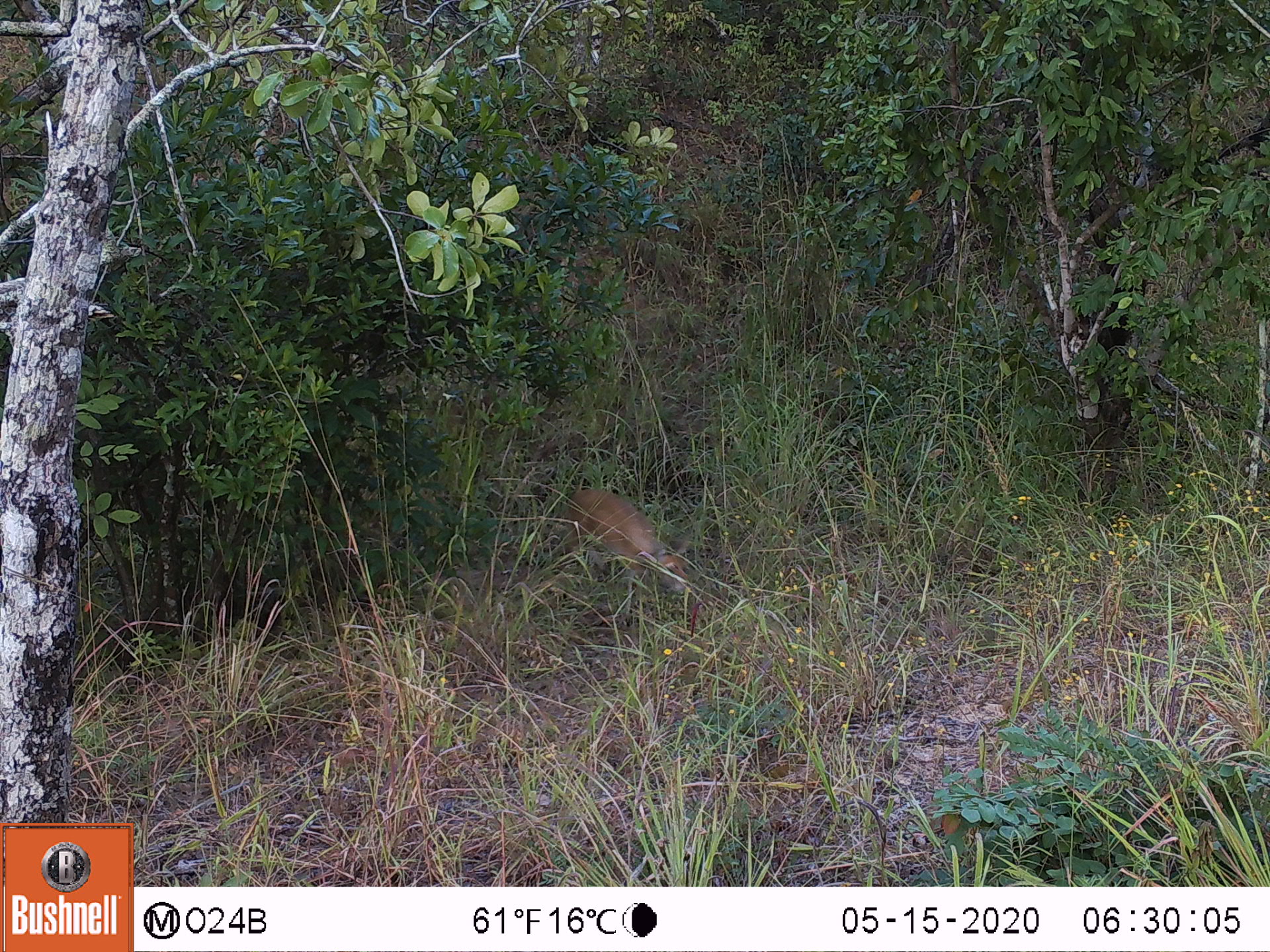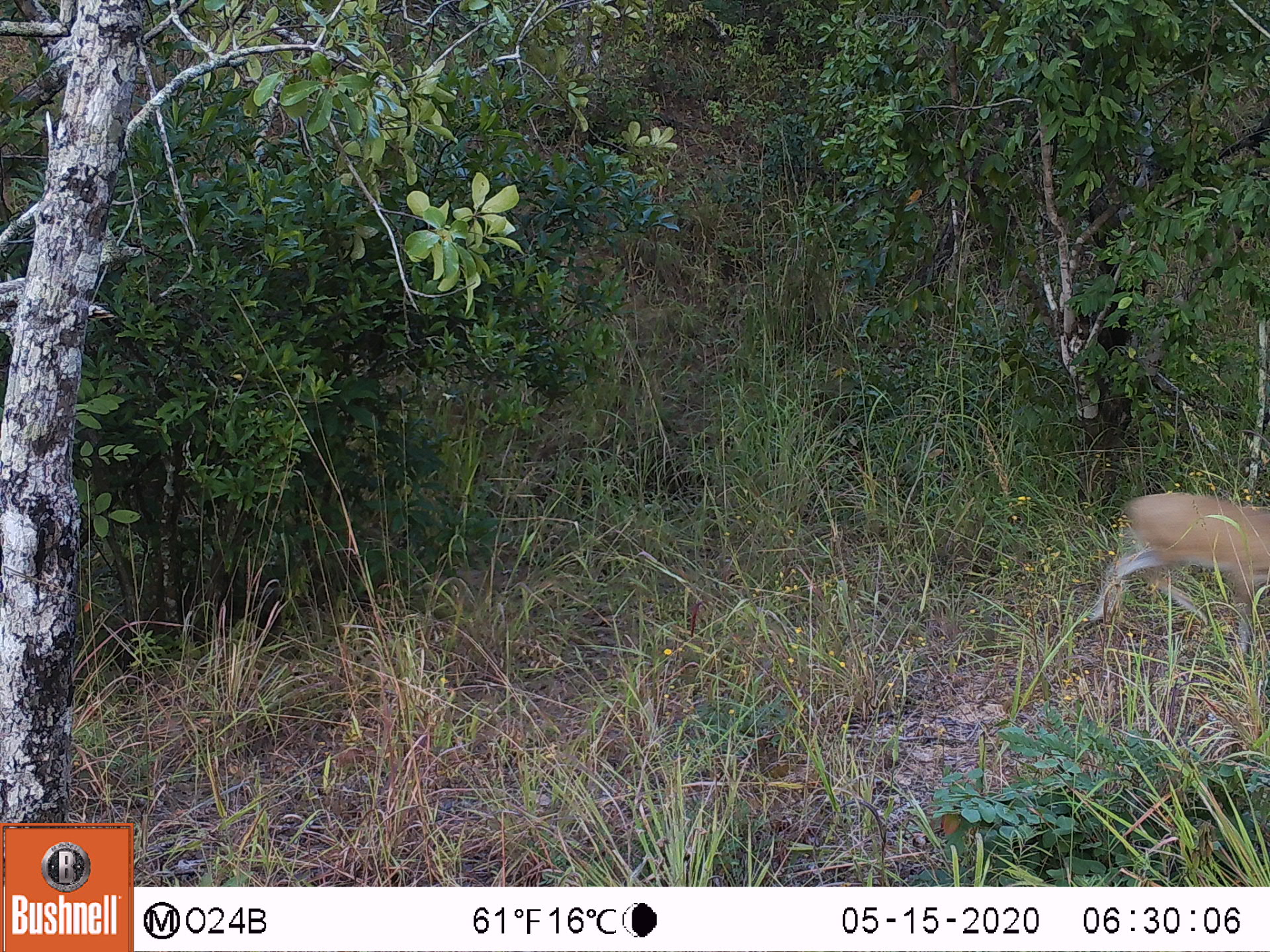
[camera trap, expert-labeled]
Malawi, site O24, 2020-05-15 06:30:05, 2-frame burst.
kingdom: Animalia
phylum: Chordata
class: Mammalia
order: Artiodactyla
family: Bovidae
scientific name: Antilopinae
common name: small antelope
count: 1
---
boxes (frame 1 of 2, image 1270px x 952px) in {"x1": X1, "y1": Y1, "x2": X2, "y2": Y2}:
small antelope: {"x1": 538, "y1": 471, "x2": 716, "y2": 628}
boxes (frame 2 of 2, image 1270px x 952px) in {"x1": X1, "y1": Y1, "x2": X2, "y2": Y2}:
small antelope: {"x1": 1066, "y1": 483, "x2": 1269, "y2": 670}